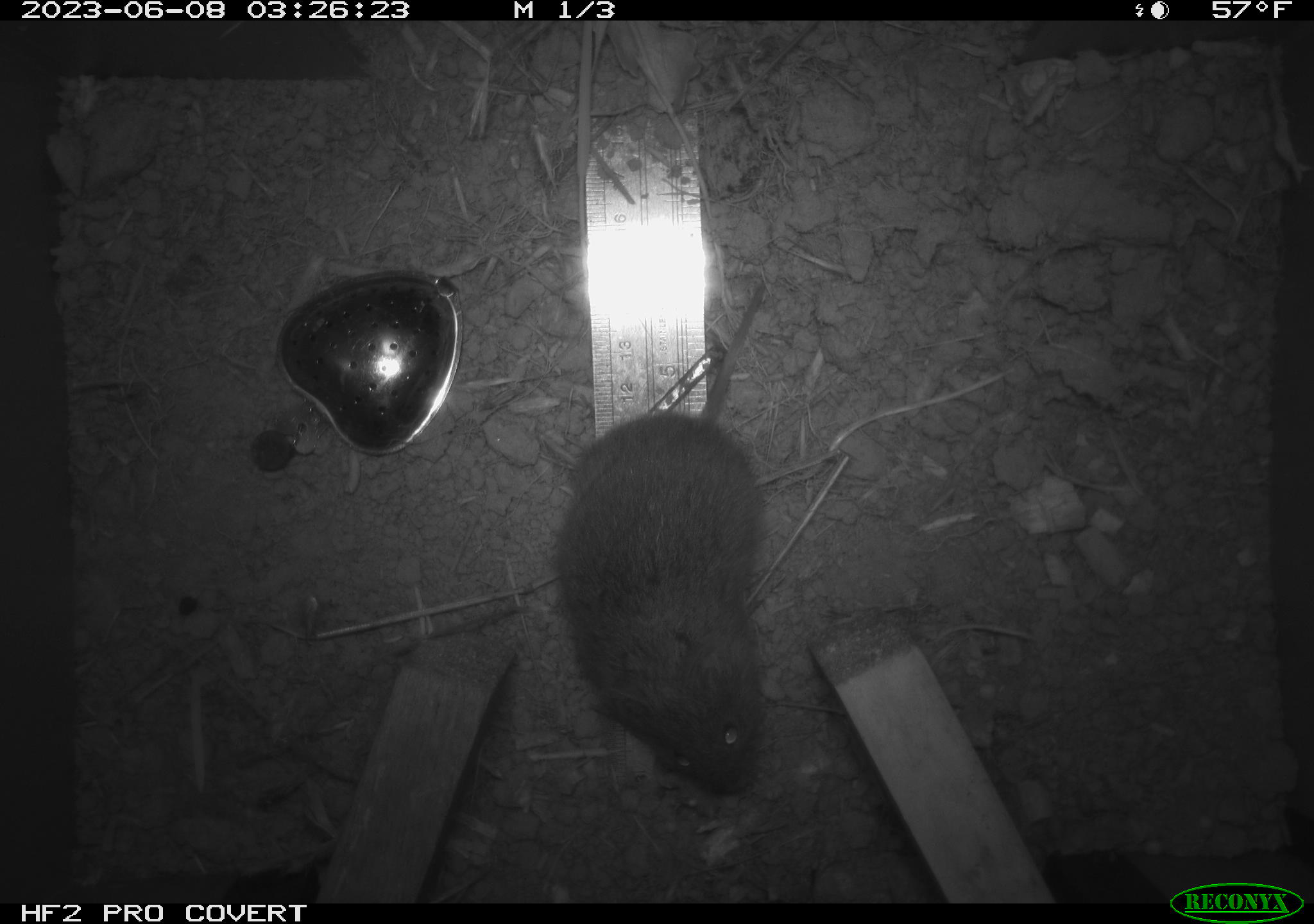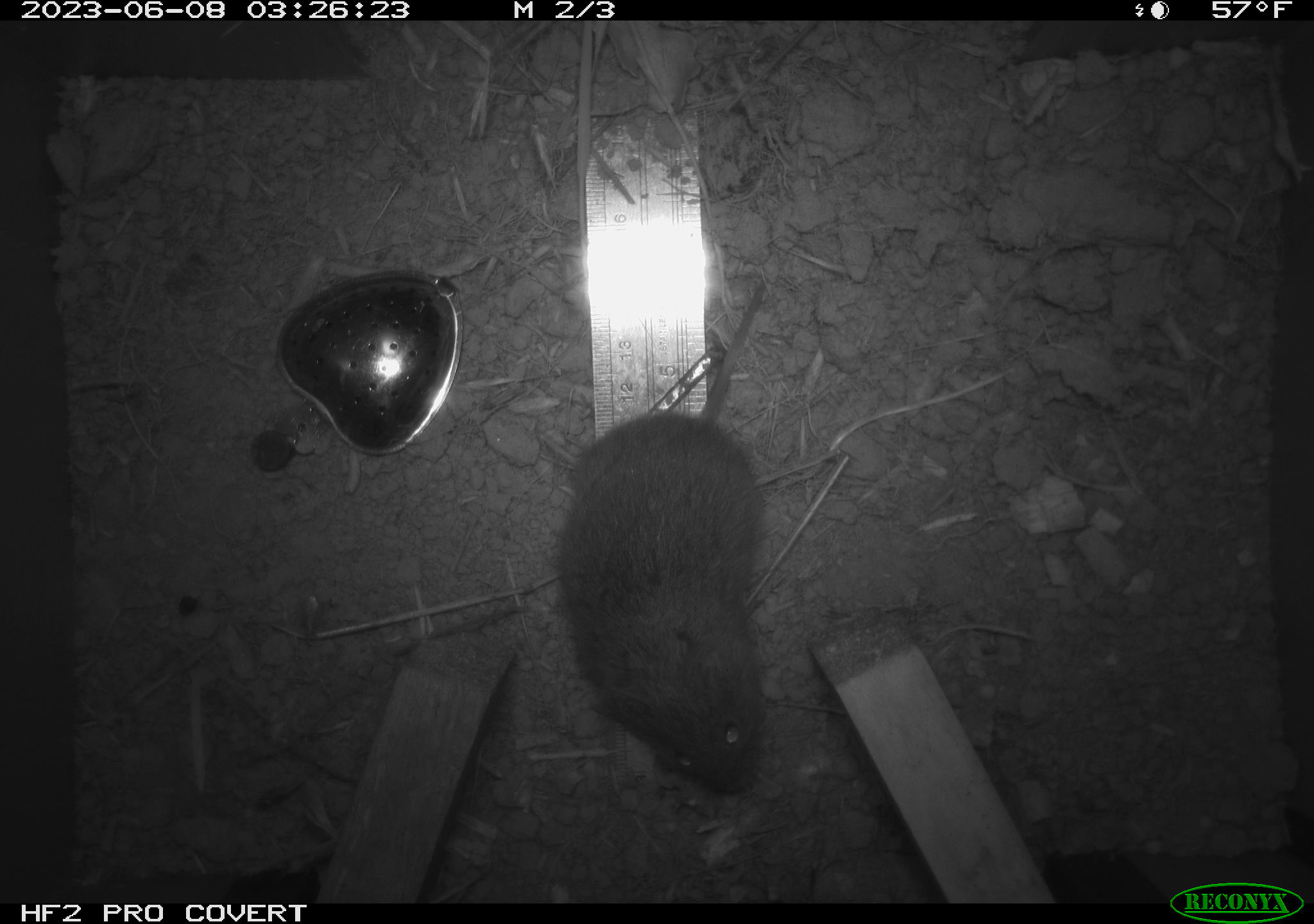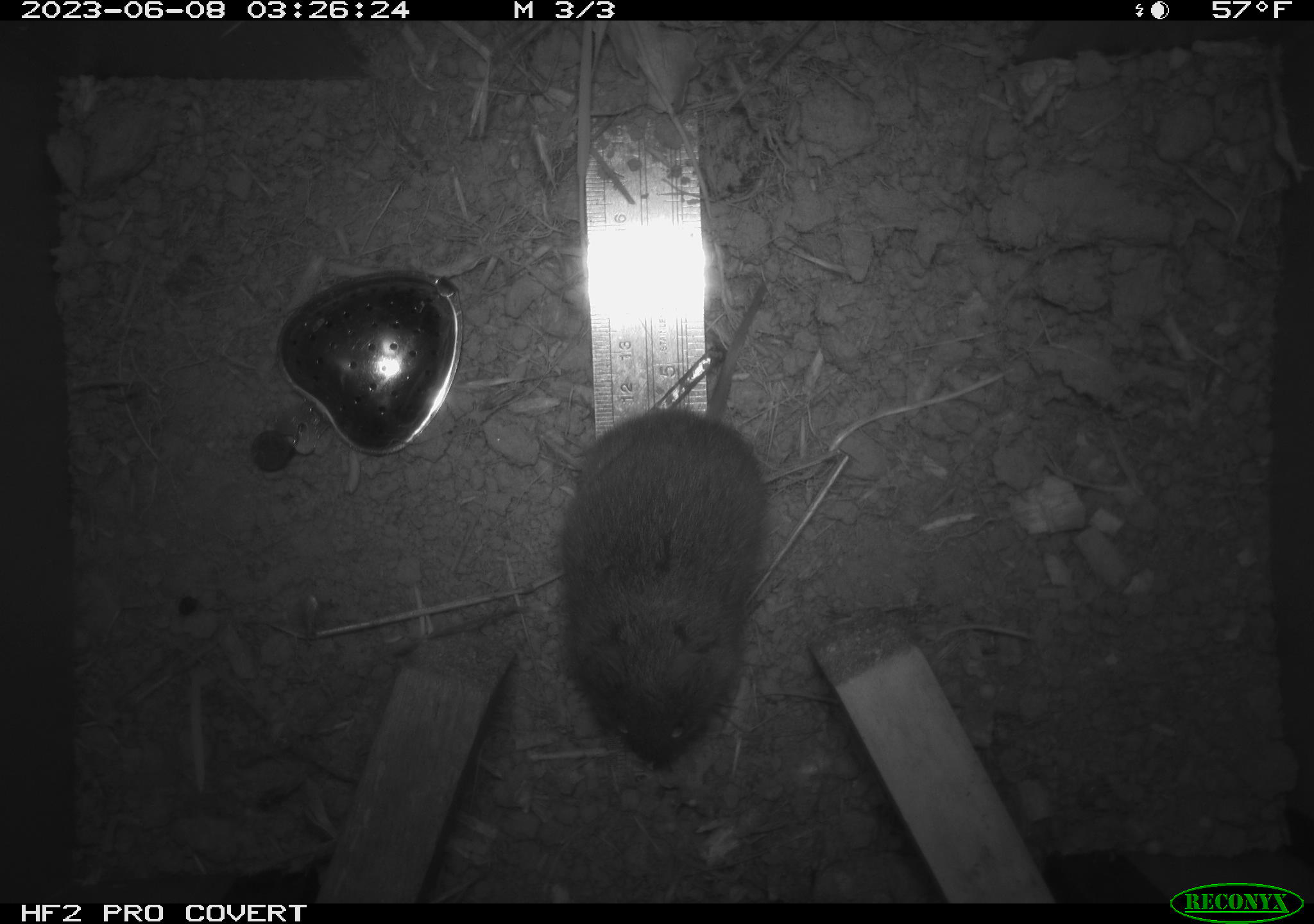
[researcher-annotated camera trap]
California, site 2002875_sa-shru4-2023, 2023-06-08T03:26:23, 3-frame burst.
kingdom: Animalia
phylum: Chordata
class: Mammalia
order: Rodentia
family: Cricetidae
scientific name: Arvicolinae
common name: voles, lemmings, and muskrats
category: arvicolinae subfamily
Arvicolinae subfamily (voles, lemmings, and muskrats) (Arvicolinae).